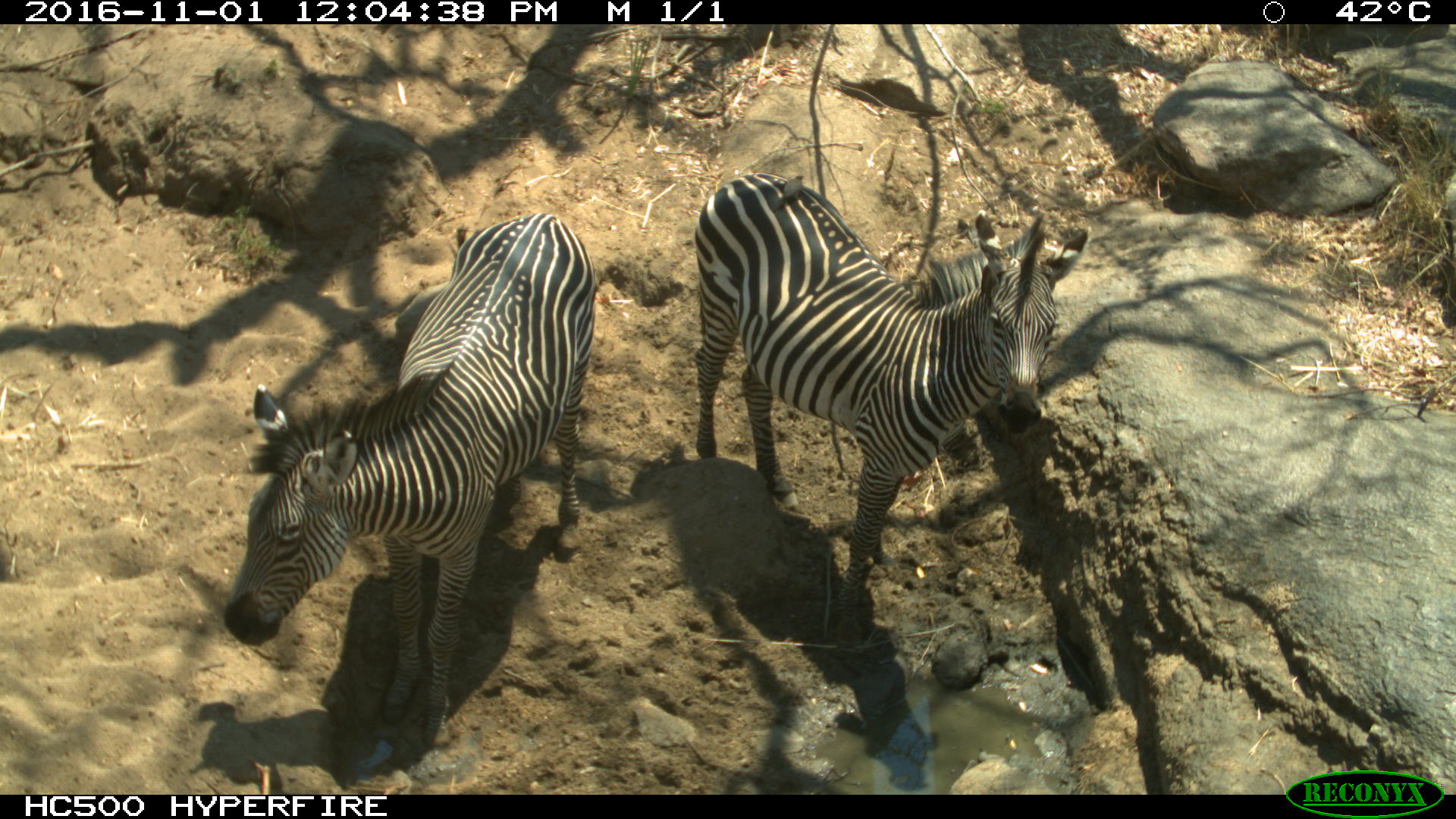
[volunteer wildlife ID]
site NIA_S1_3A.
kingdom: Animalia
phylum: Chordata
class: Mammalia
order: Perissodactyla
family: Equidae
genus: Equus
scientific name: Equus quagga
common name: plains zebra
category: zebraplains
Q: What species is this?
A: Zebraplains (plains zebra) (Equus quagga).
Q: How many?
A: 2.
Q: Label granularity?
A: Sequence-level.